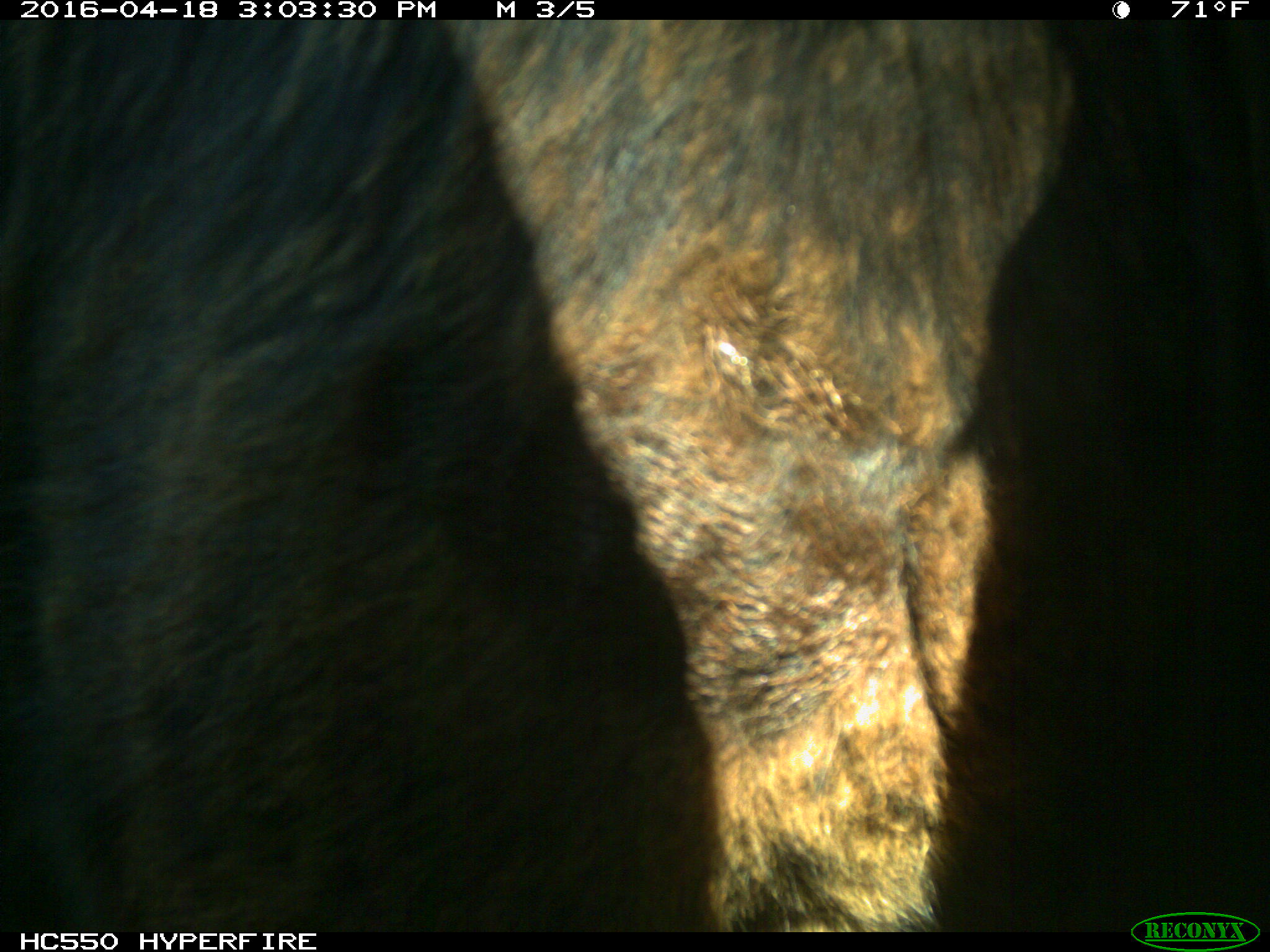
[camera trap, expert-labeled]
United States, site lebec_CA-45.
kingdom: Animalia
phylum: Chordata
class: Mammalia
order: Artiodactyla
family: Bovidae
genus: Bos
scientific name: Bos taurus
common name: domestic cow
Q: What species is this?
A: Bos taurus (domestic cow).